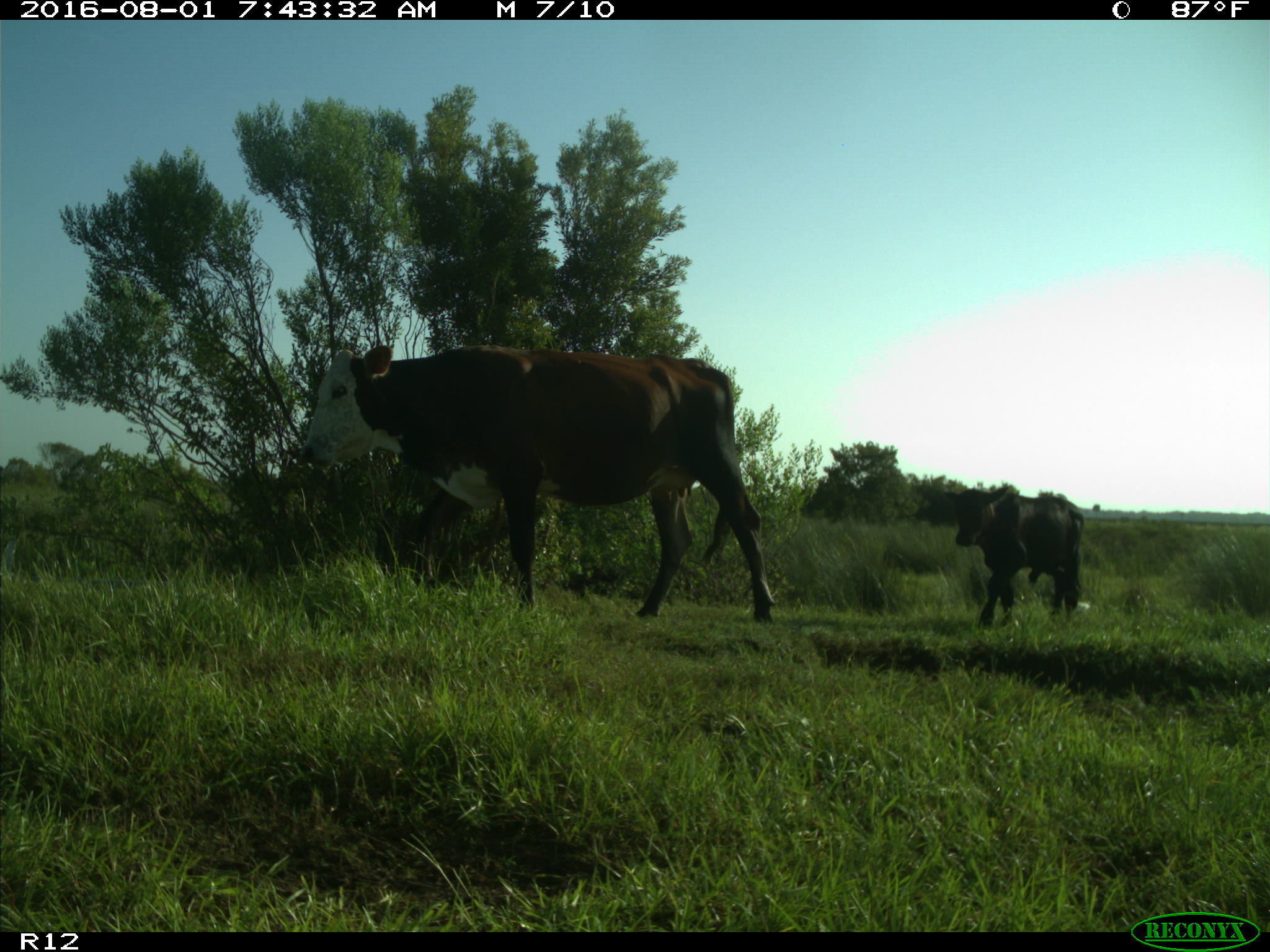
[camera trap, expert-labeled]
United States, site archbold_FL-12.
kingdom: Animalia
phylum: Chordata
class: Mammalia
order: Artiodactyla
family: Bovidae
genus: Bos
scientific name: Bos taurus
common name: domestic cow